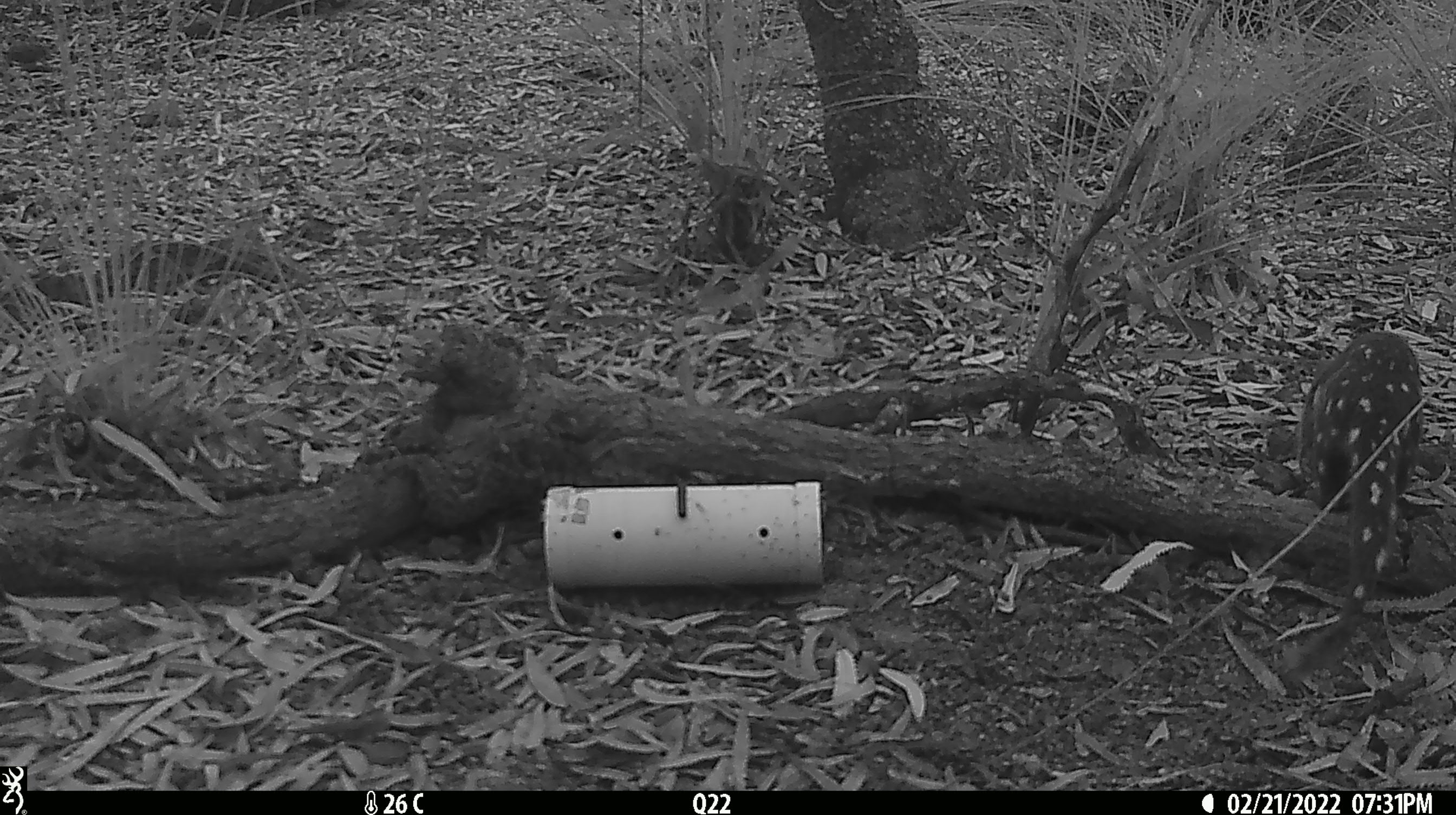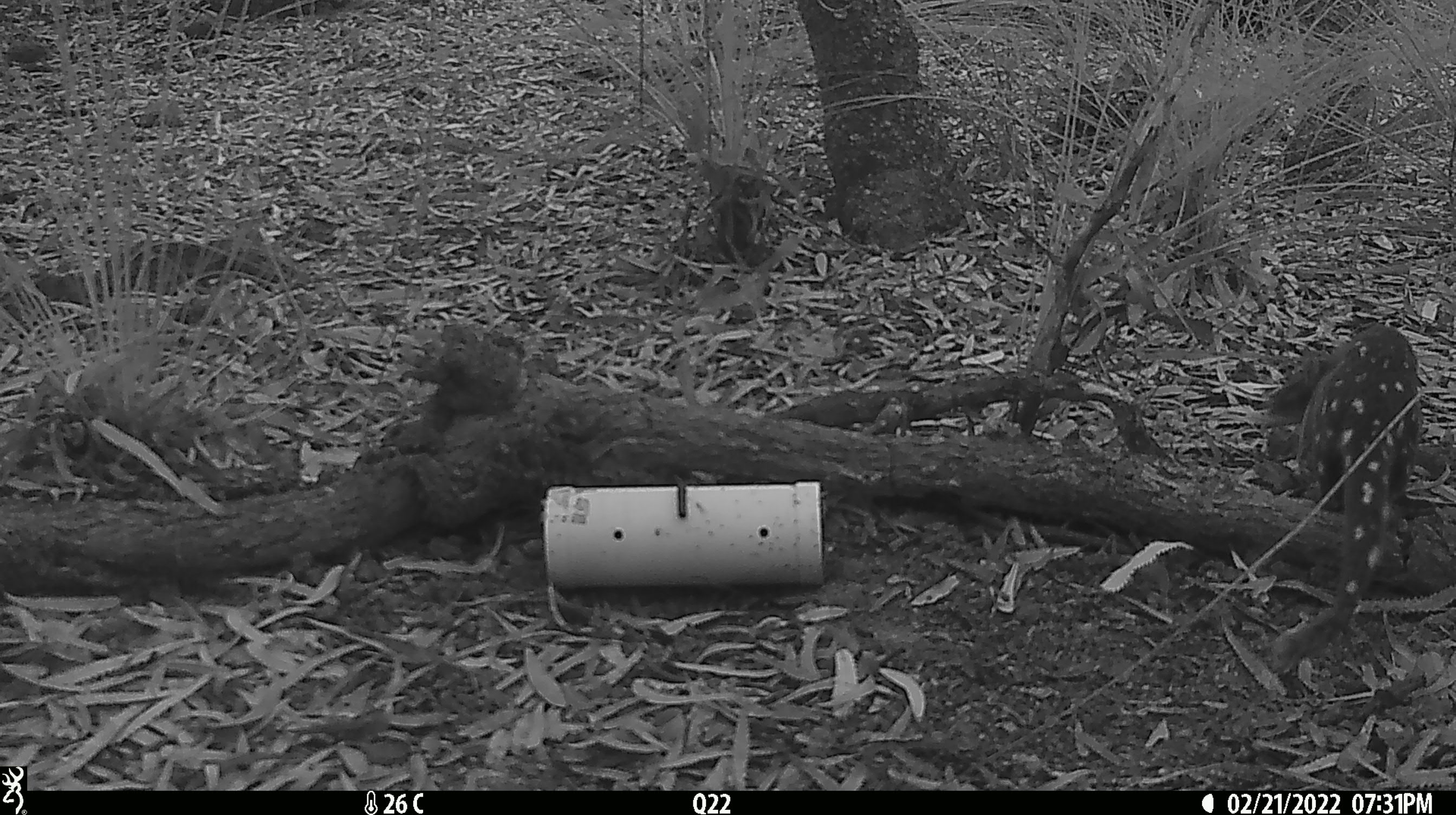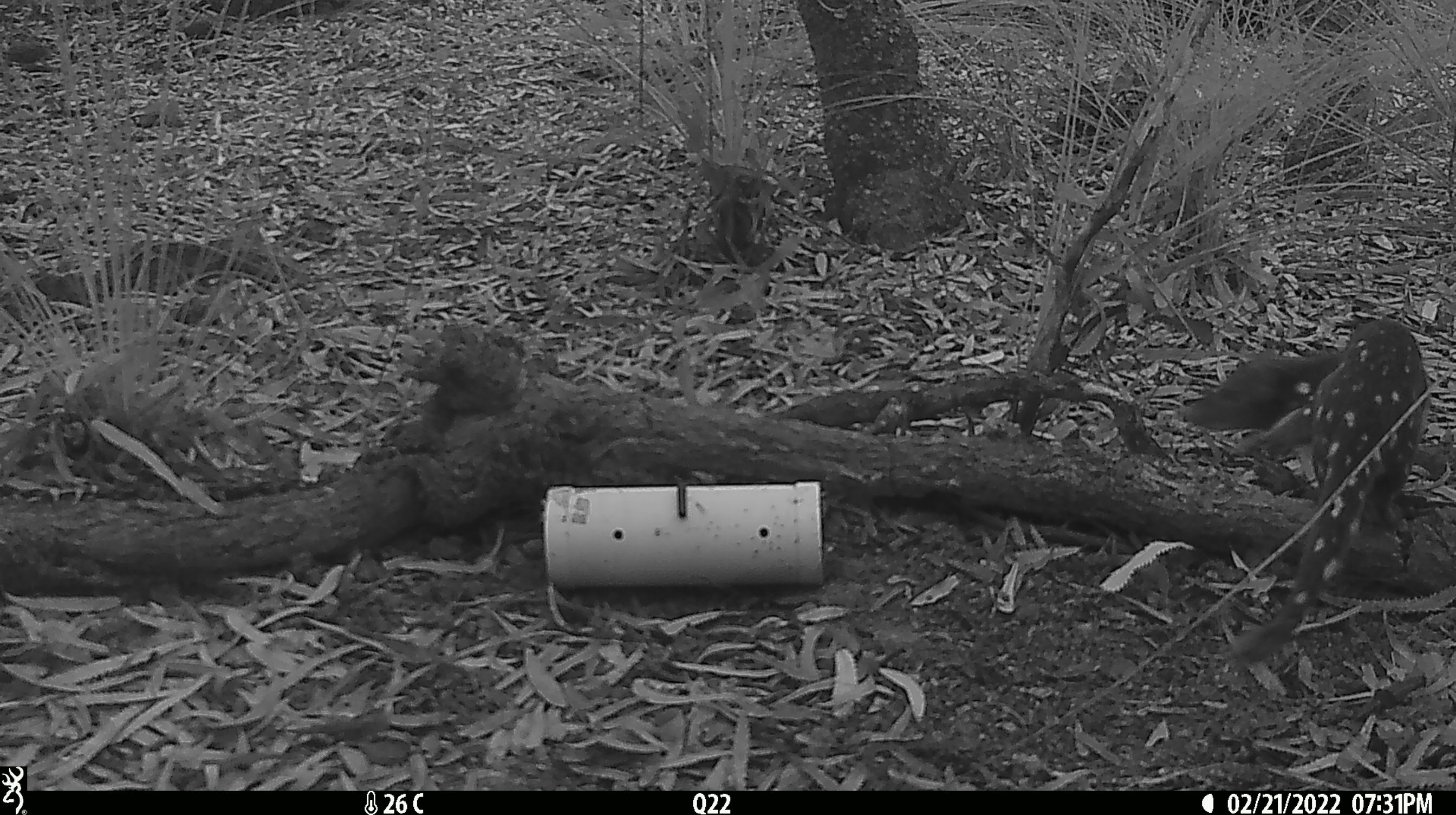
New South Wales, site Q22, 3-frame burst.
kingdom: Animalia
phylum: Chordata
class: Mammalia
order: Dasyuromorphia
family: Dasyuridae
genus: Dasyurus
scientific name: Dasyurus maculatus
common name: spotted-tailed quoll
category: quoll